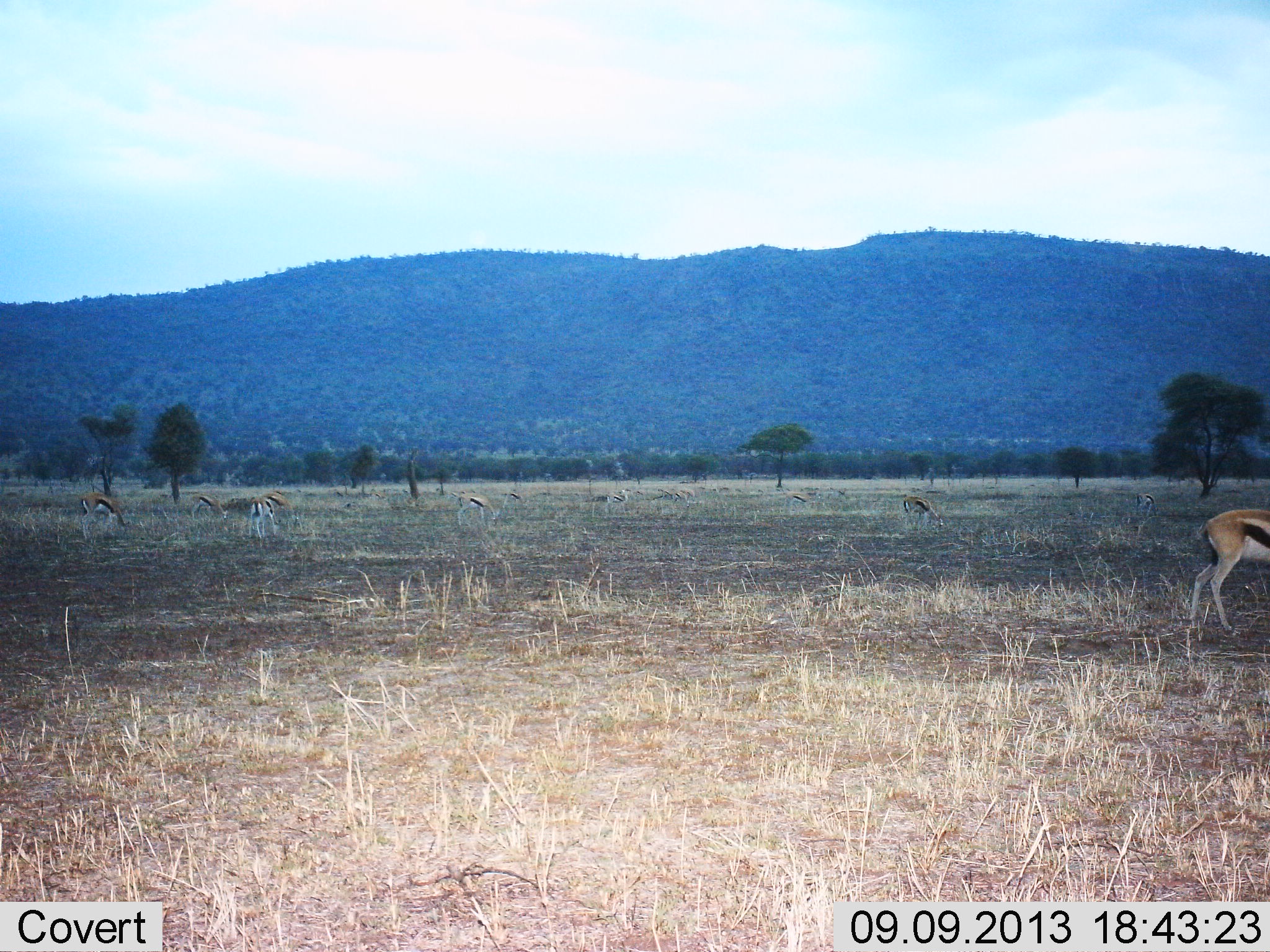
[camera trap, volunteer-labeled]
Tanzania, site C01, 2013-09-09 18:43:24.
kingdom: Animalia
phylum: Chordata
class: Mammalia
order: Artiodactyla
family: Bovidae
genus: Eudorcas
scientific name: Eudorcas thomsonii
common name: thomson's gazelle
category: gazellethomsons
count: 10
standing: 70%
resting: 0%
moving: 40%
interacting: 0%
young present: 0%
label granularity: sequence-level